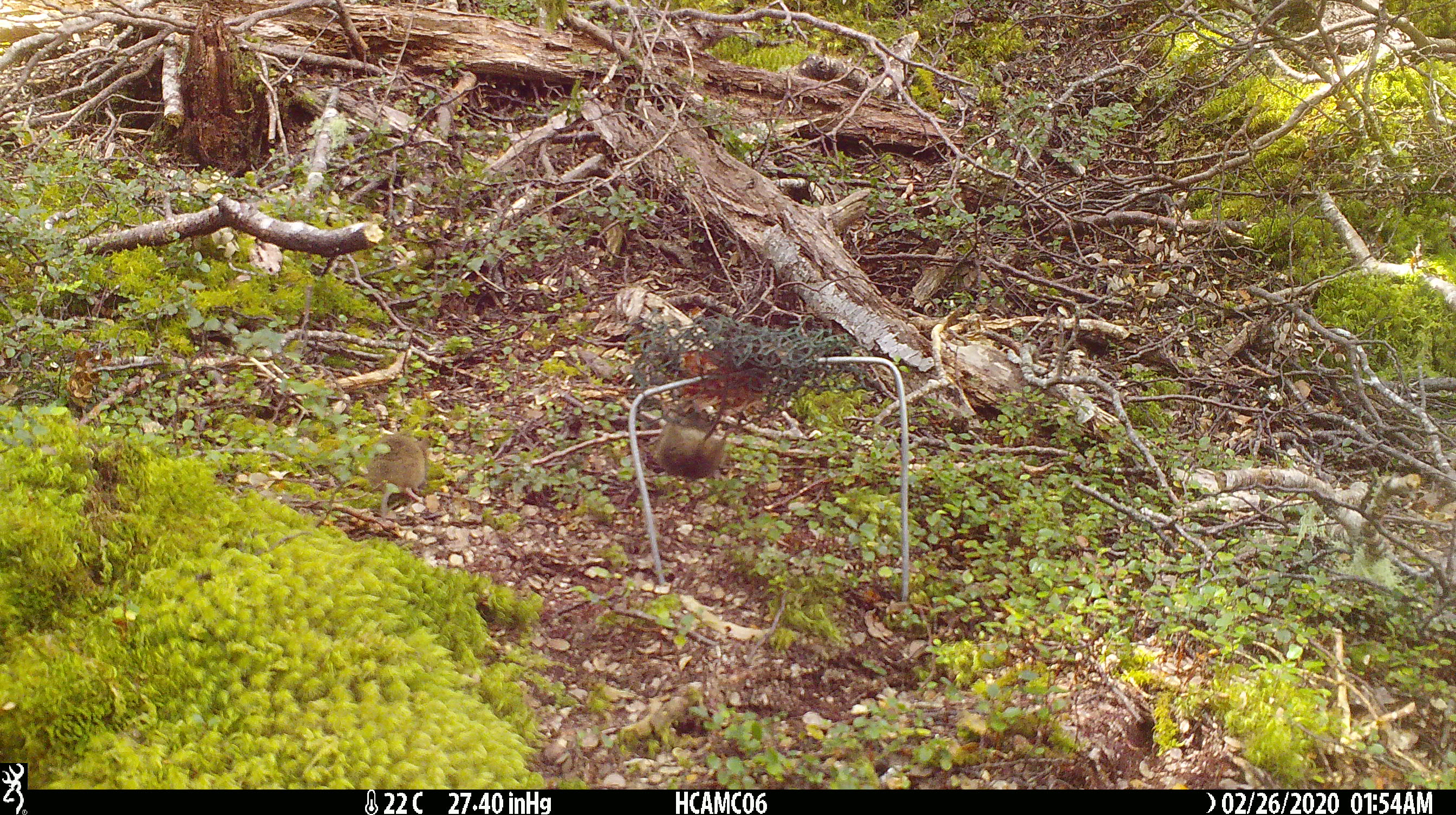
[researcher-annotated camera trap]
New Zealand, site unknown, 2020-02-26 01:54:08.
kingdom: Animalia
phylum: Chordata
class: Mammalia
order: Rodentia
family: Muridae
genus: Mus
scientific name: Mus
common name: mouse